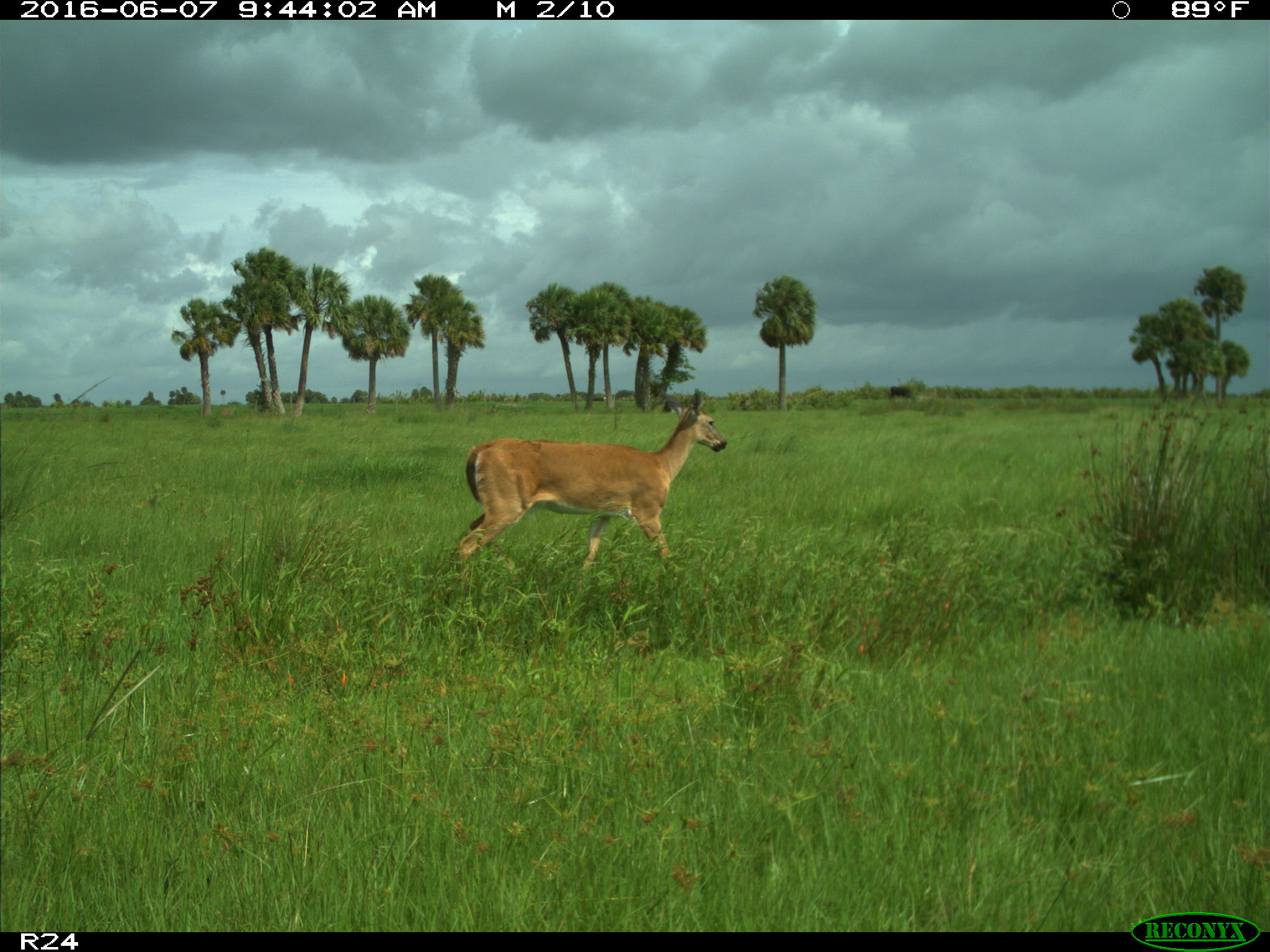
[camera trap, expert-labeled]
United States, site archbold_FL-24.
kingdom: Animalia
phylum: Chordata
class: Mammalia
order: Artiodactyla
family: Cervidae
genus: Odocoileus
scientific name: Odocoileus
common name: deer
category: unidentified deer